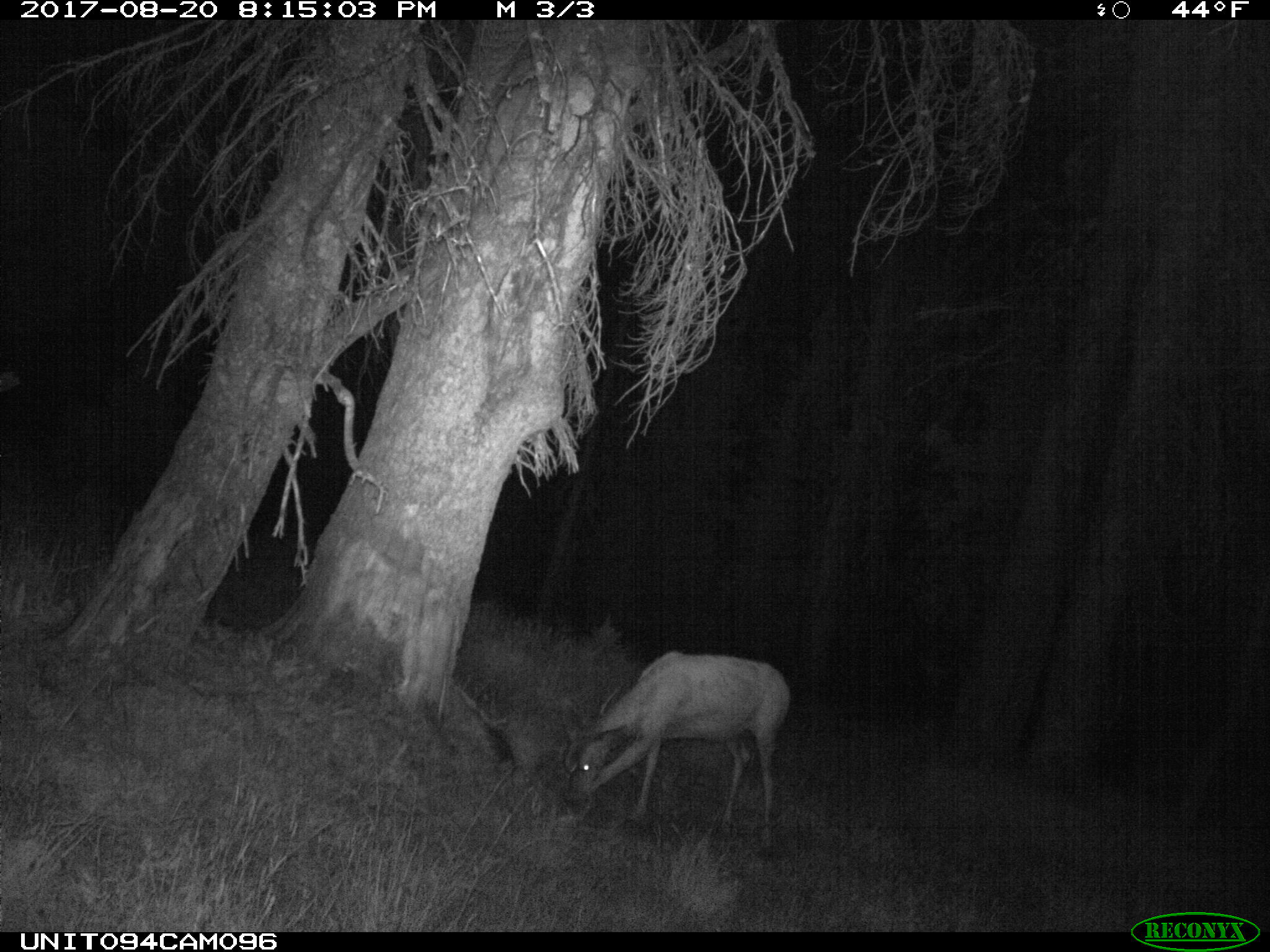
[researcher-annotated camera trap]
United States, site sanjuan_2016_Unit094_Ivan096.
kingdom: Animalia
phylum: Chordata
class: Mammalia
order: Artiodactyla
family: Cervidae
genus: Odocoileus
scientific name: Odocoileus hemionus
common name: mule deer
Odocoileus hemionus (mule deer).